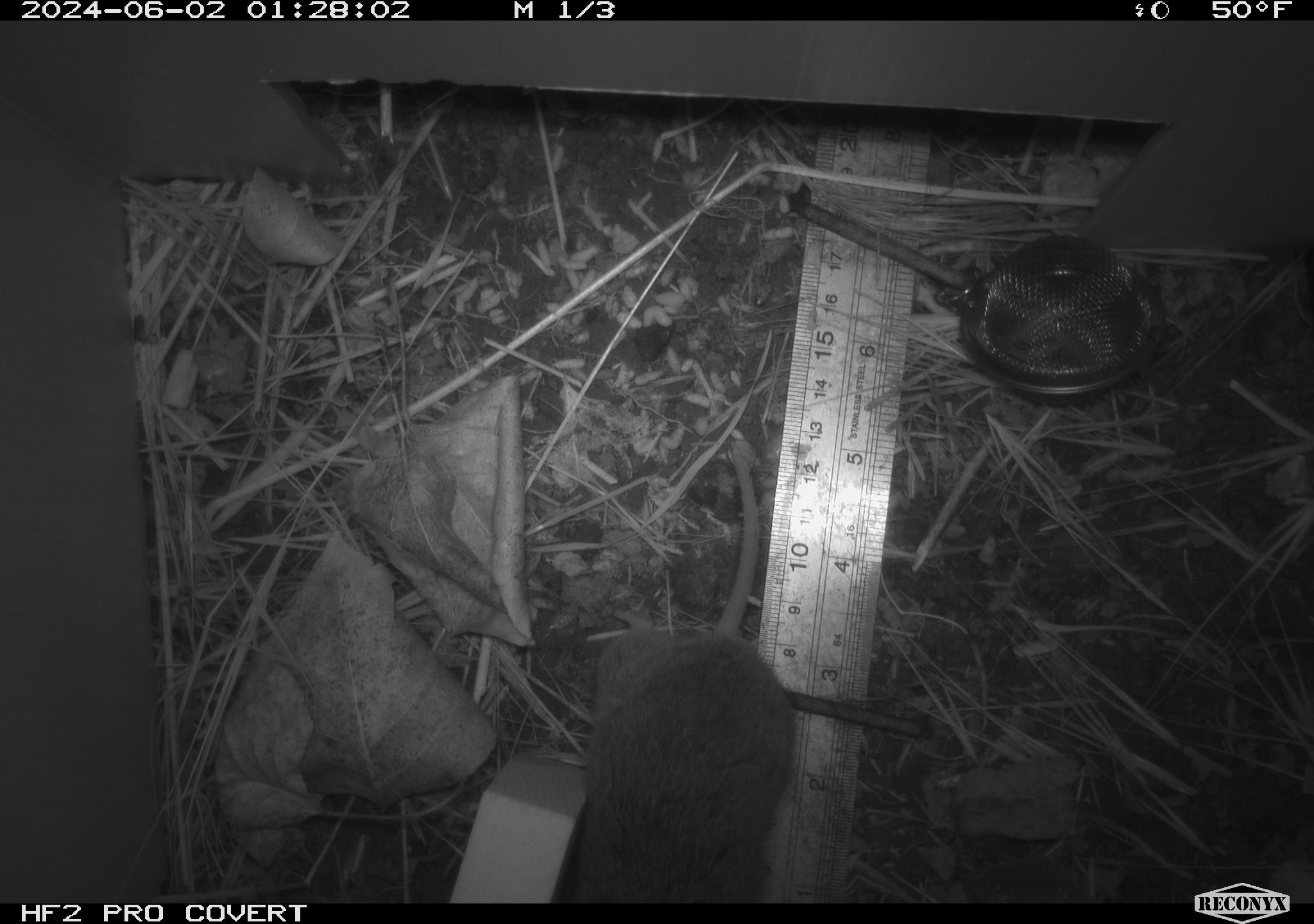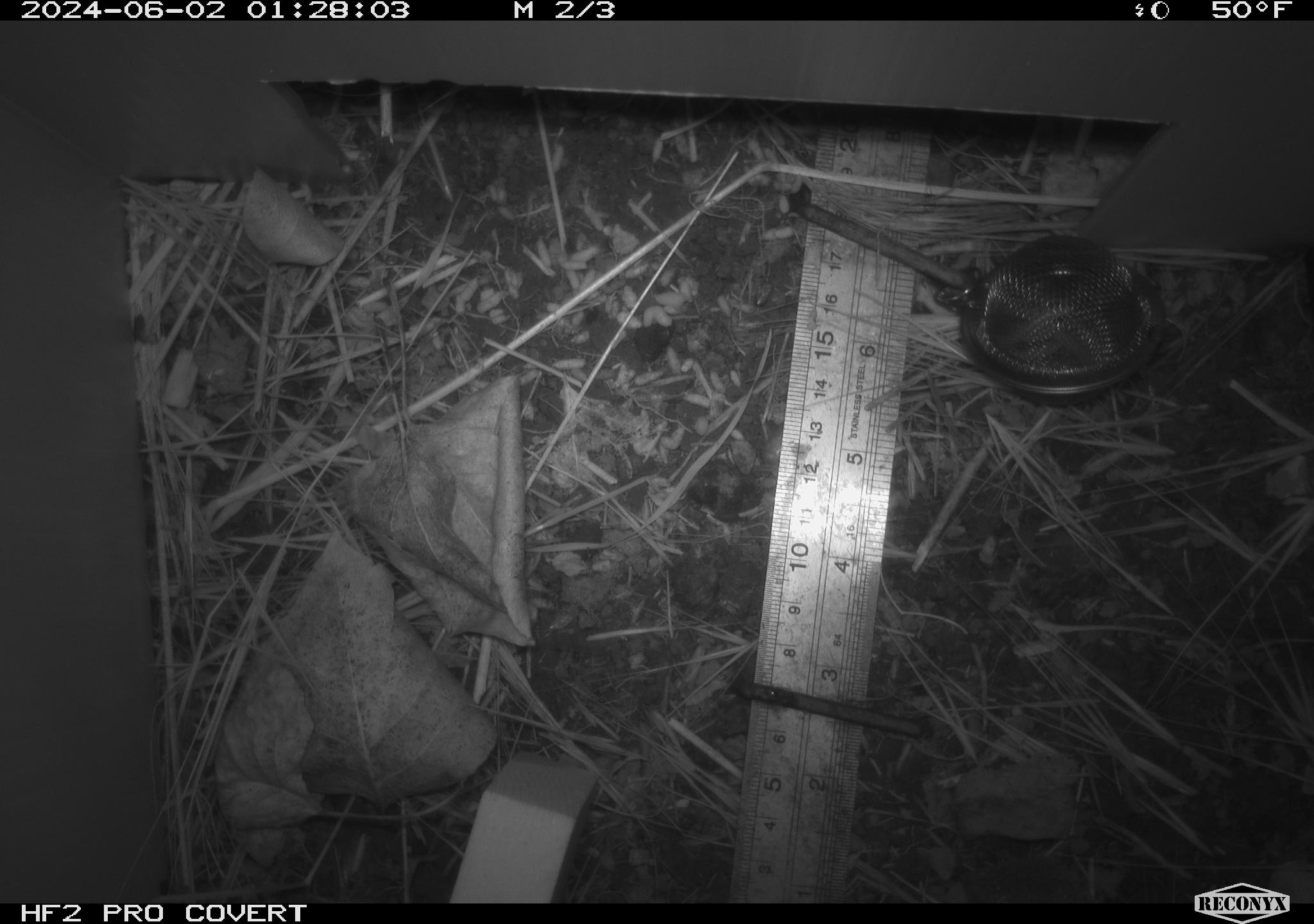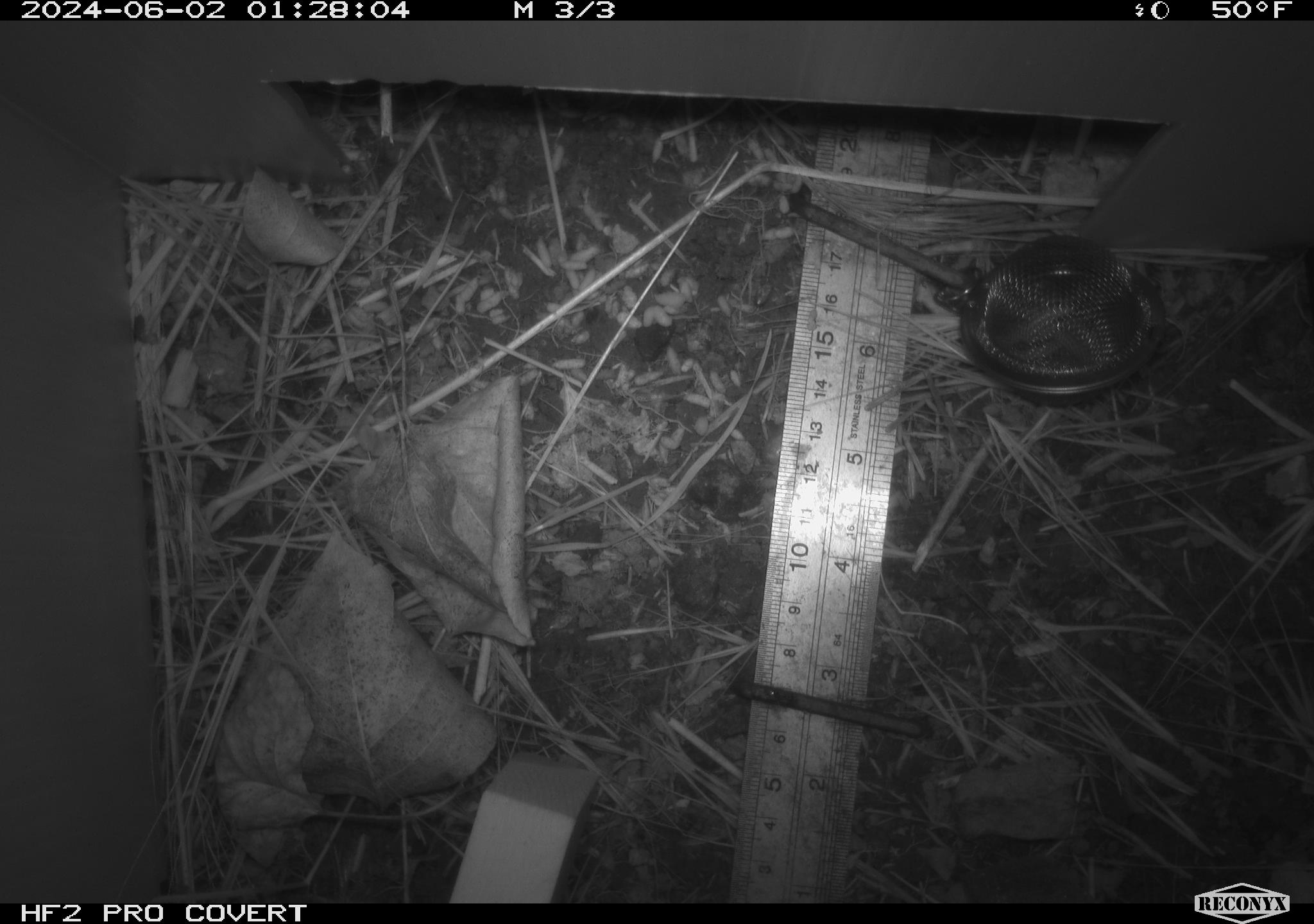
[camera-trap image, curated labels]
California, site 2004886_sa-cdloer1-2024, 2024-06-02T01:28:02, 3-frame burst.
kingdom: Animalia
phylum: Chordata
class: Mammalia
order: Rodentia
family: Cricetidae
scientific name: Arvicolinae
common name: voles, lemmings, and muskrats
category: arvicolinae subfamily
Arvicolinae subfamily (voles, lemmings, and muskrats) (Arvicolinae).